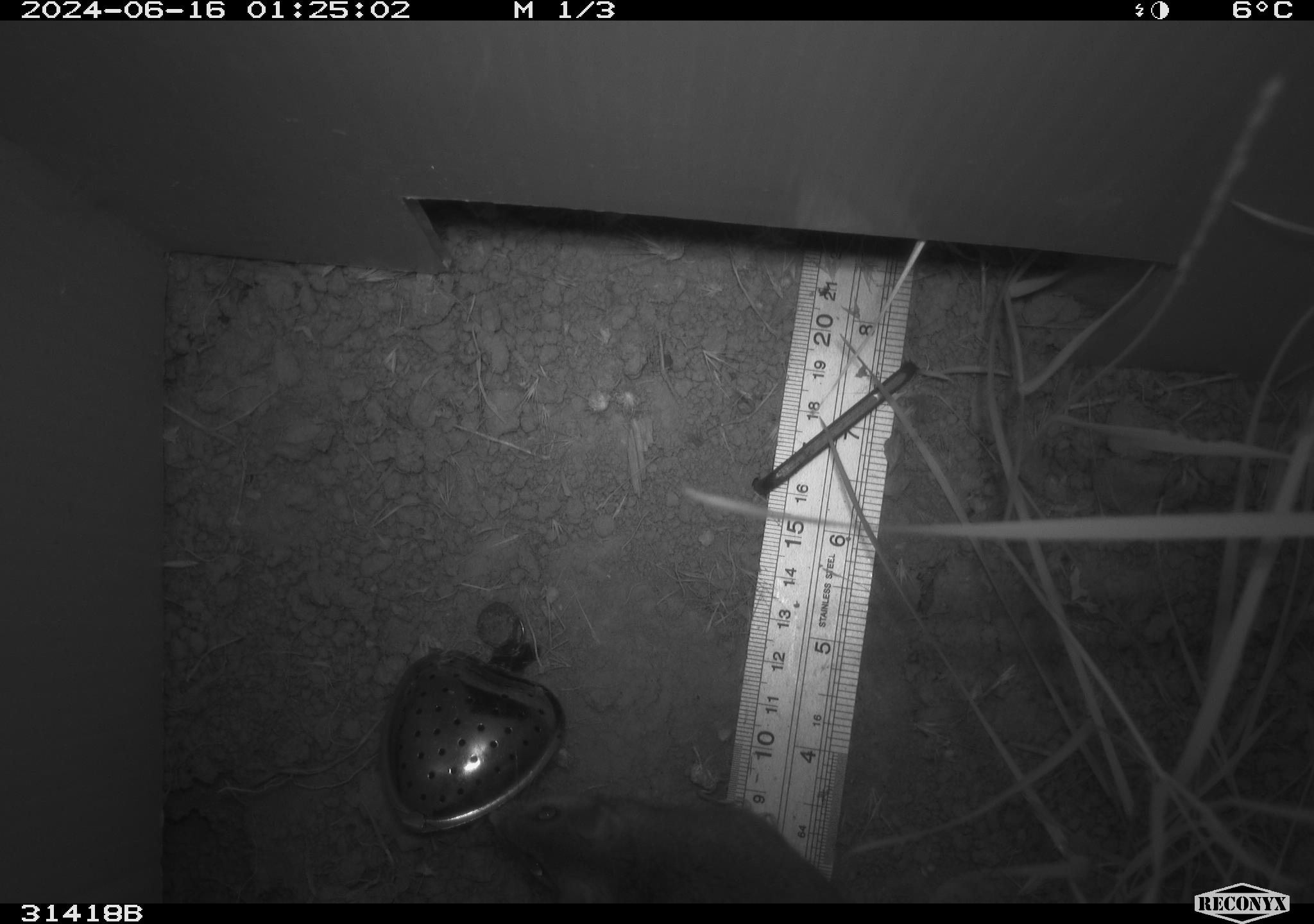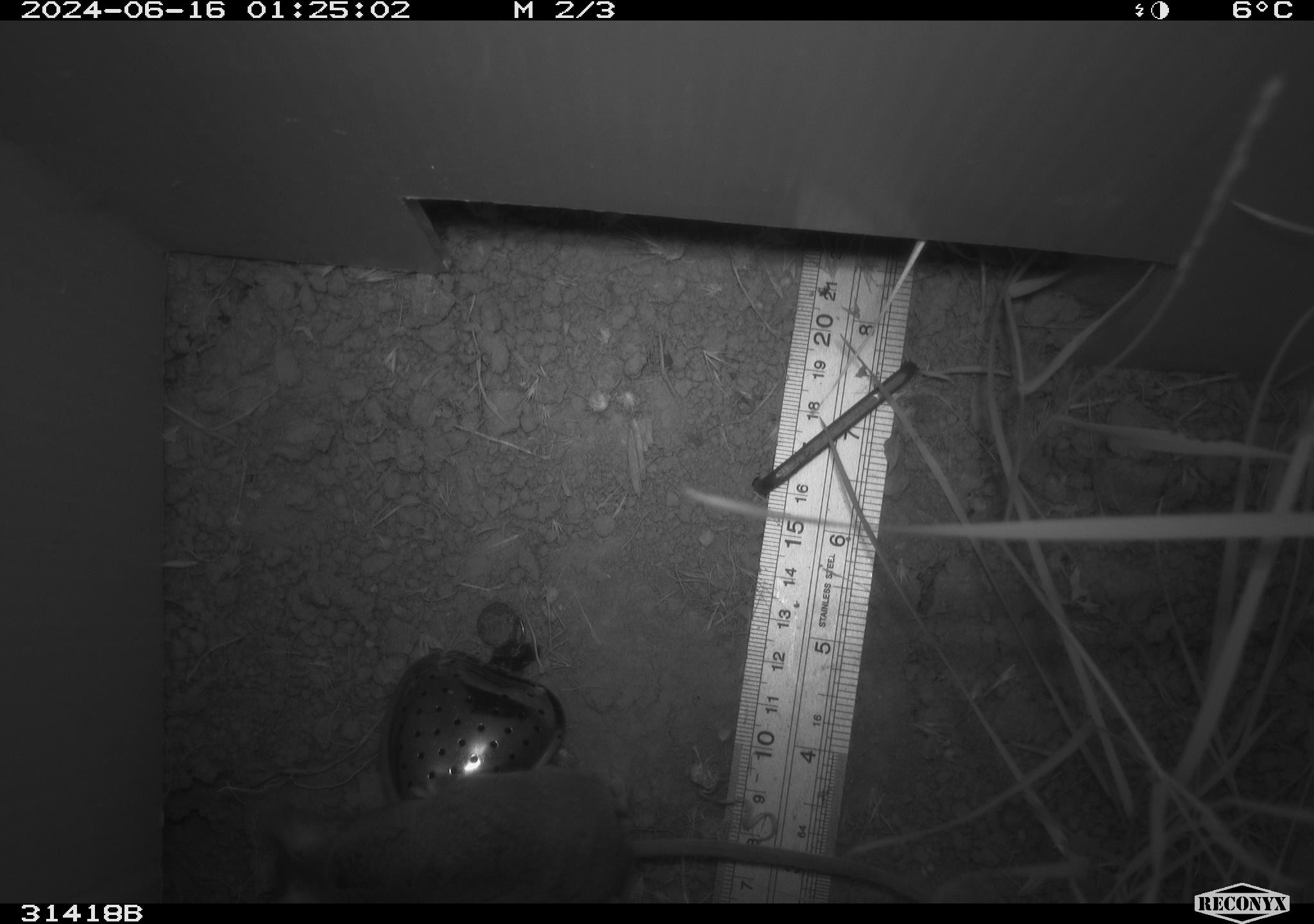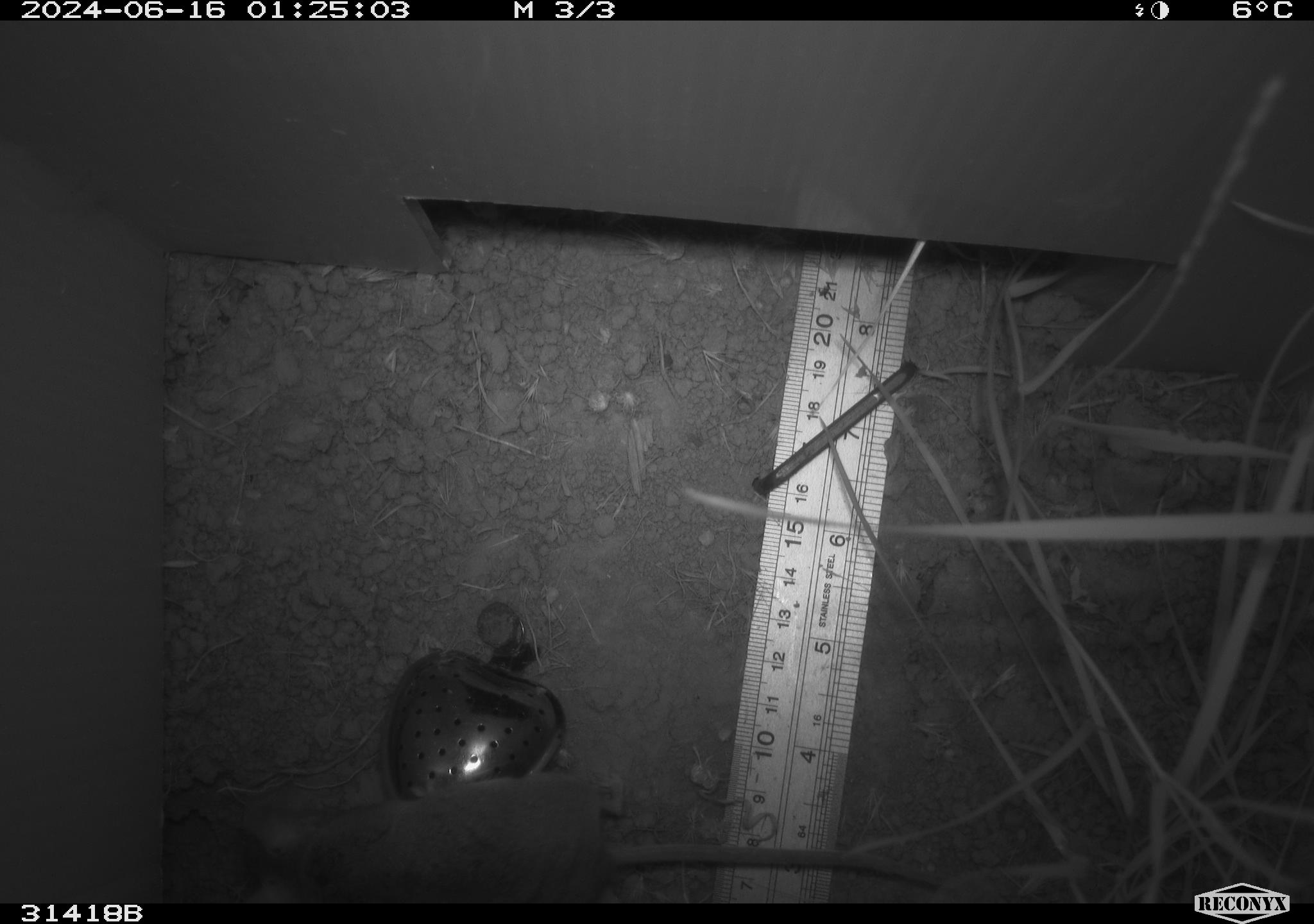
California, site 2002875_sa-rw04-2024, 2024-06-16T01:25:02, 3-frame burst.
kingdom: Animalia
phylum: Chordata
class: Mammalia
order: Rodentia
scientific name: Rodentia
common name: rodent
Rodent (Rodentia).